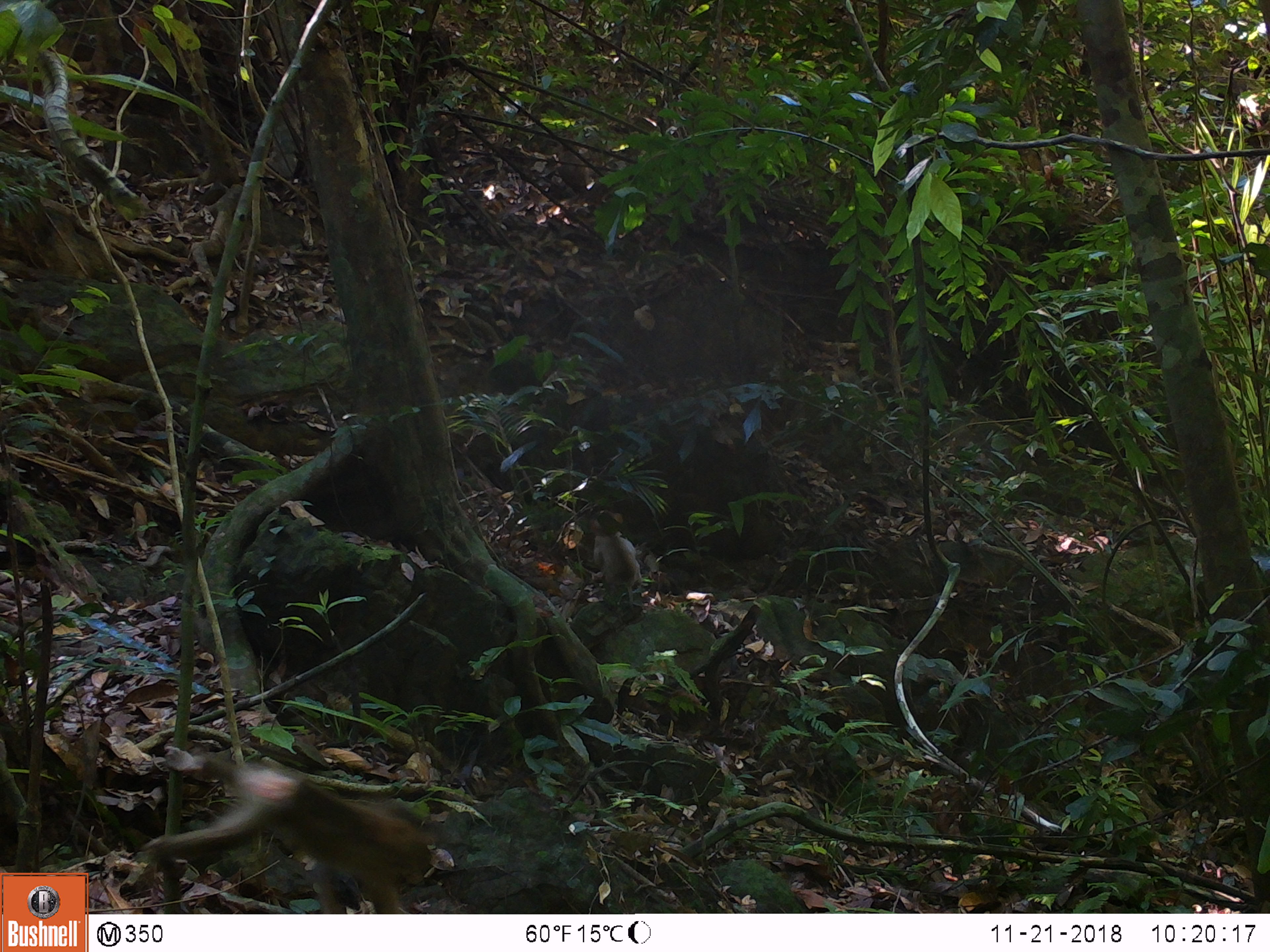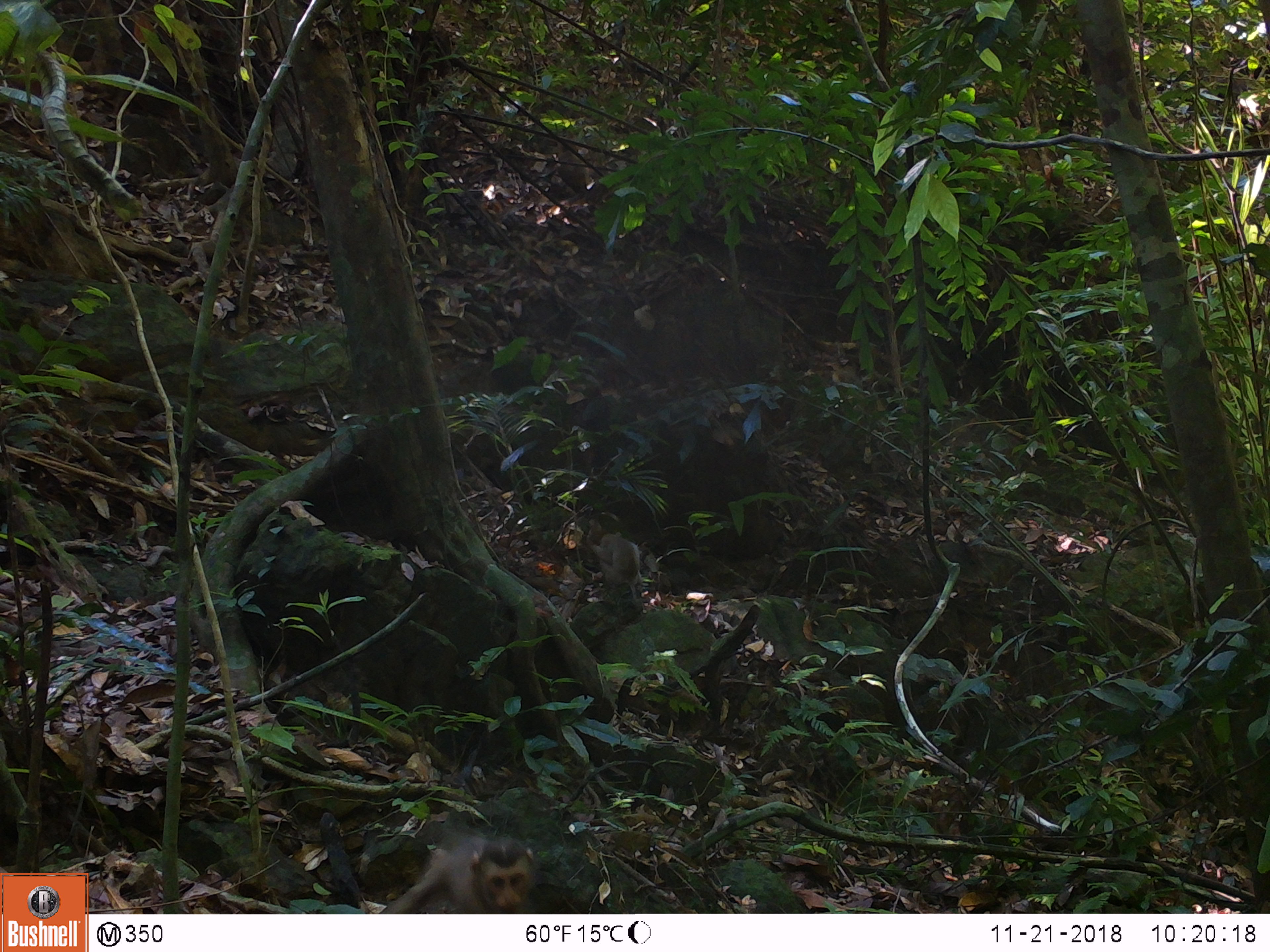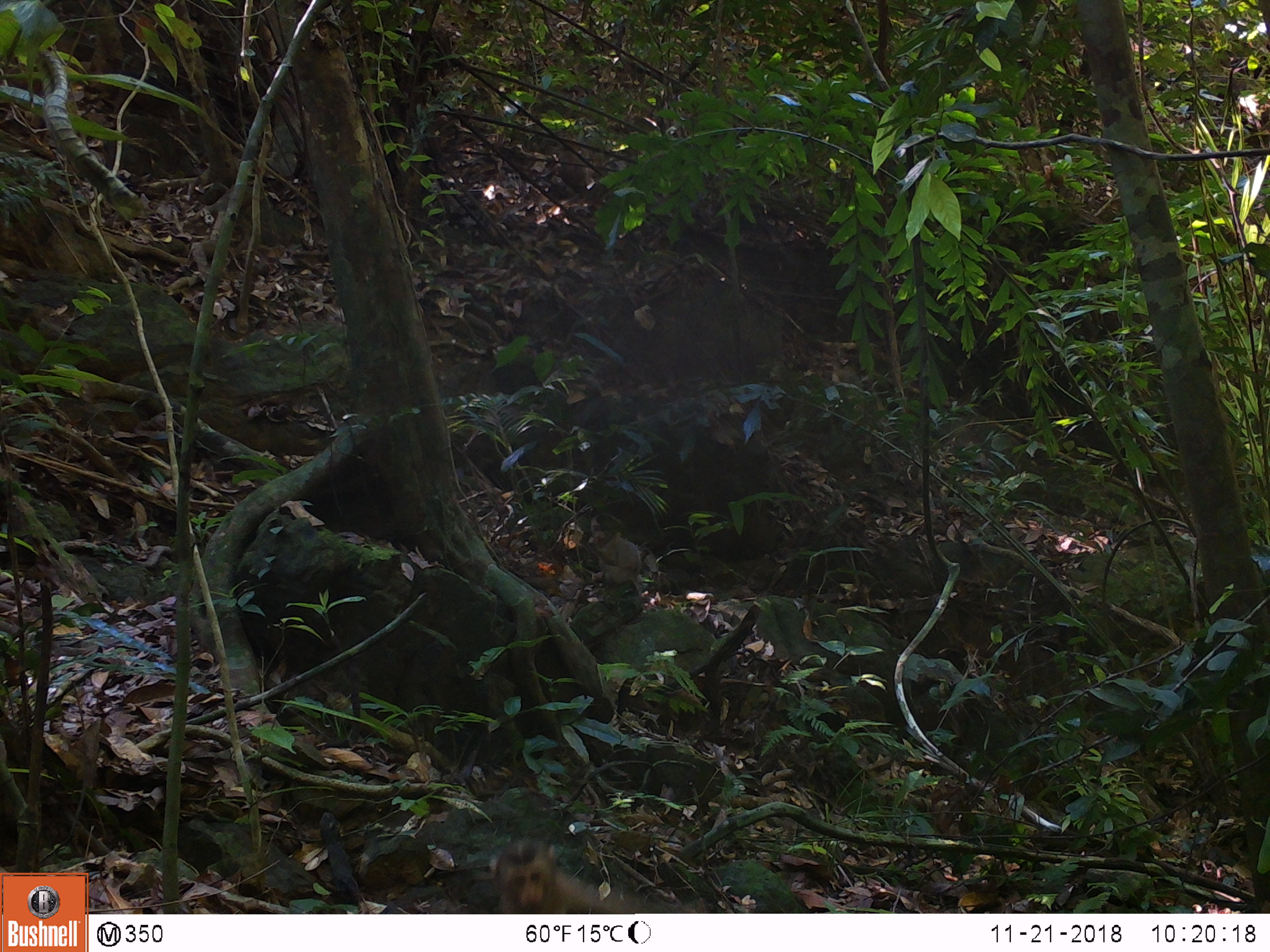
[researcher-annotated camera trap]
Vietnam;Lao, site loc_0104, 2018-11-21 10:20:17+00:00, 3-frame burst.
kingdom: Animalia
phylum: Chordata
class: Mammalia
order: Primates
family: Cercopithecidae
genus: Macaca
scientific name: Macaca nemestrina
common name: pig-tailed macaque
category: pig tailed macaque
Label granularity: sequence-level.